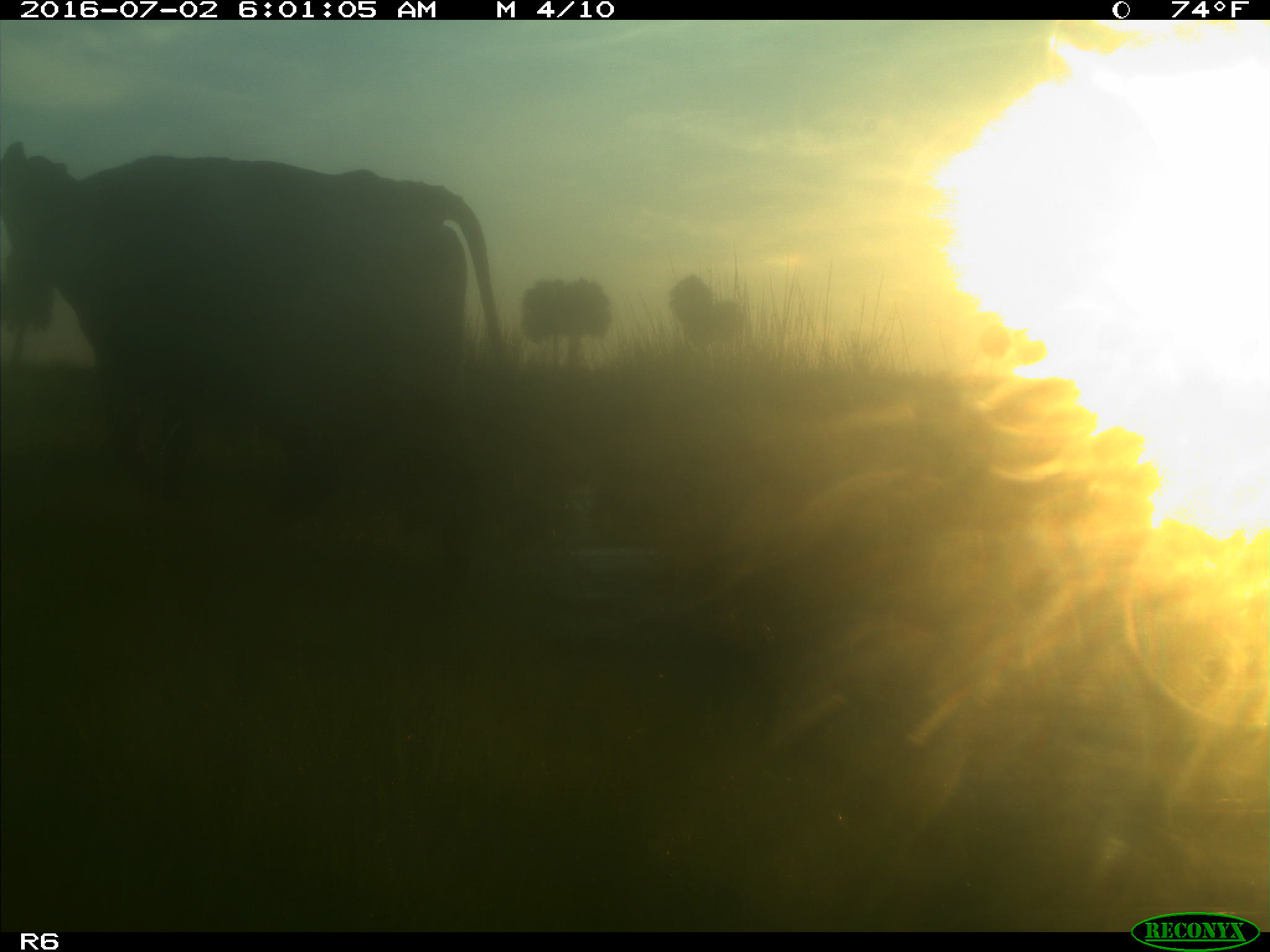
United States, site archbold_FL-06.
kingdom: Animalia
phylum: Chordata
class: Mammalia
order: Artiodactyla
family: Bovidae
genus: Bos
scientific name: Bos taurus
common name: domestic cow